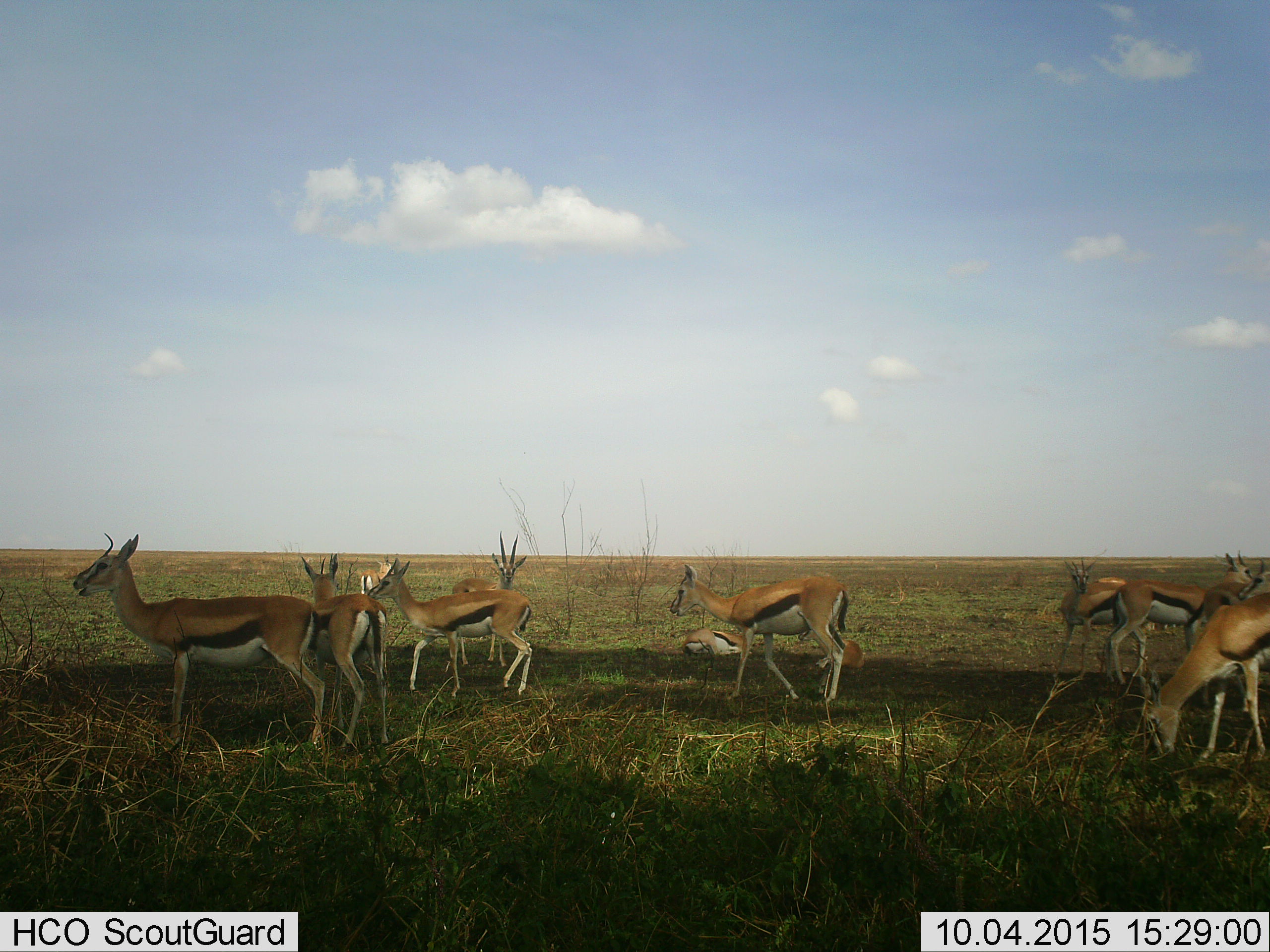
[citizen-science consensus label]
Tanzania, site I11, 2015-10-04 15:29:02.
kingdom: Animalia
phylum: Chordata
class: Mammalia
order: Artiodactyla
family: Bovidae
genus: Eudorcas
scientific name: Eudorcas thomsonii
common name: thomson's gazelle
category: gazellethomsons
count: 11-50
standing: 88%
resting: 62%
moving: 38%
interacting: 0%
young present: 25%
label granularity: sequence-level